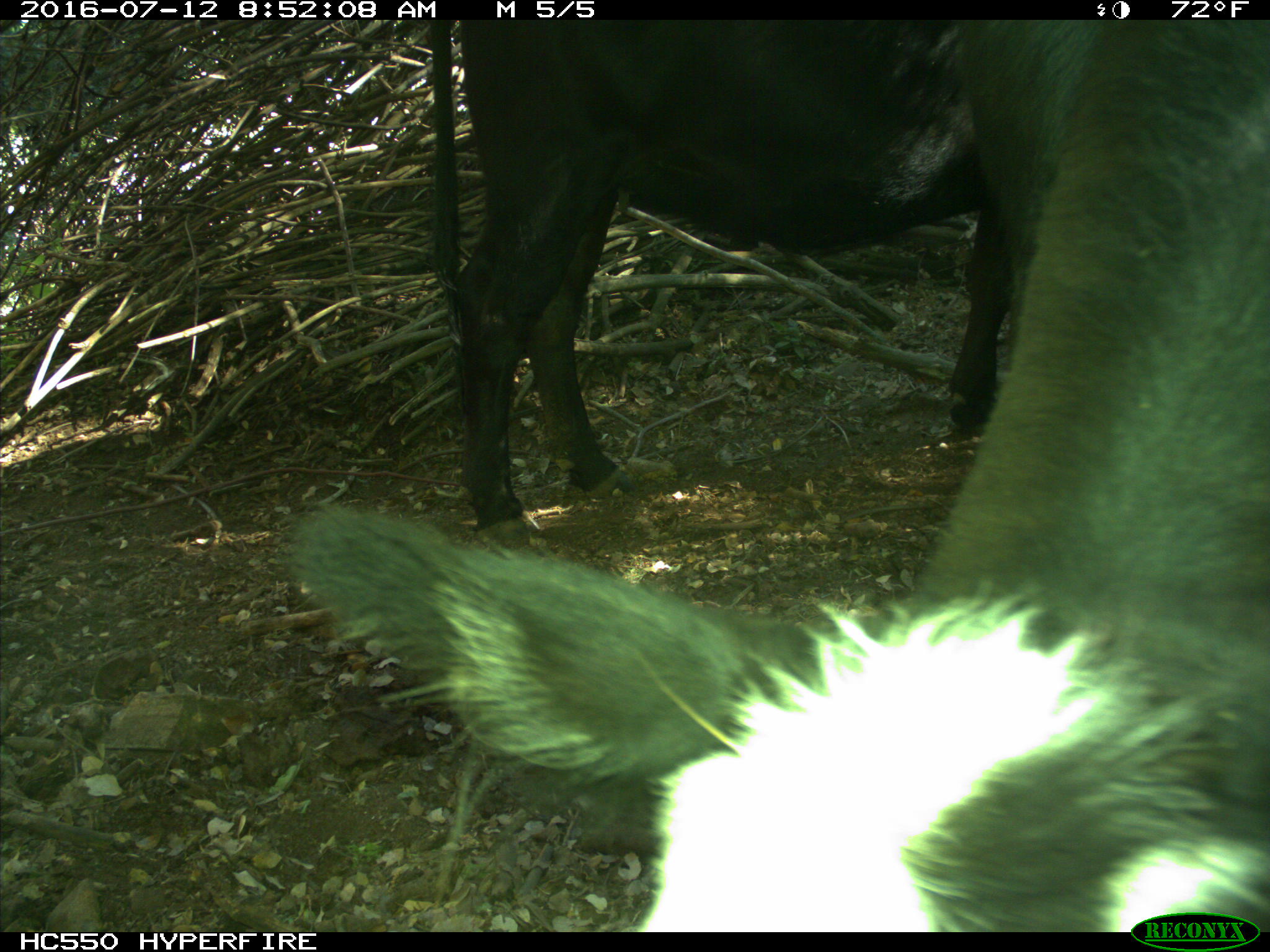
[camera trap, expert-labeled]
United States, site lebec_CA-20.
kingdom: Animalia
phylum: Chordata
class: Mammalia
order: Artiodactyla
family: Bovidae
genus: Bos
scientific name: Bos taurus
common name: domestic cow